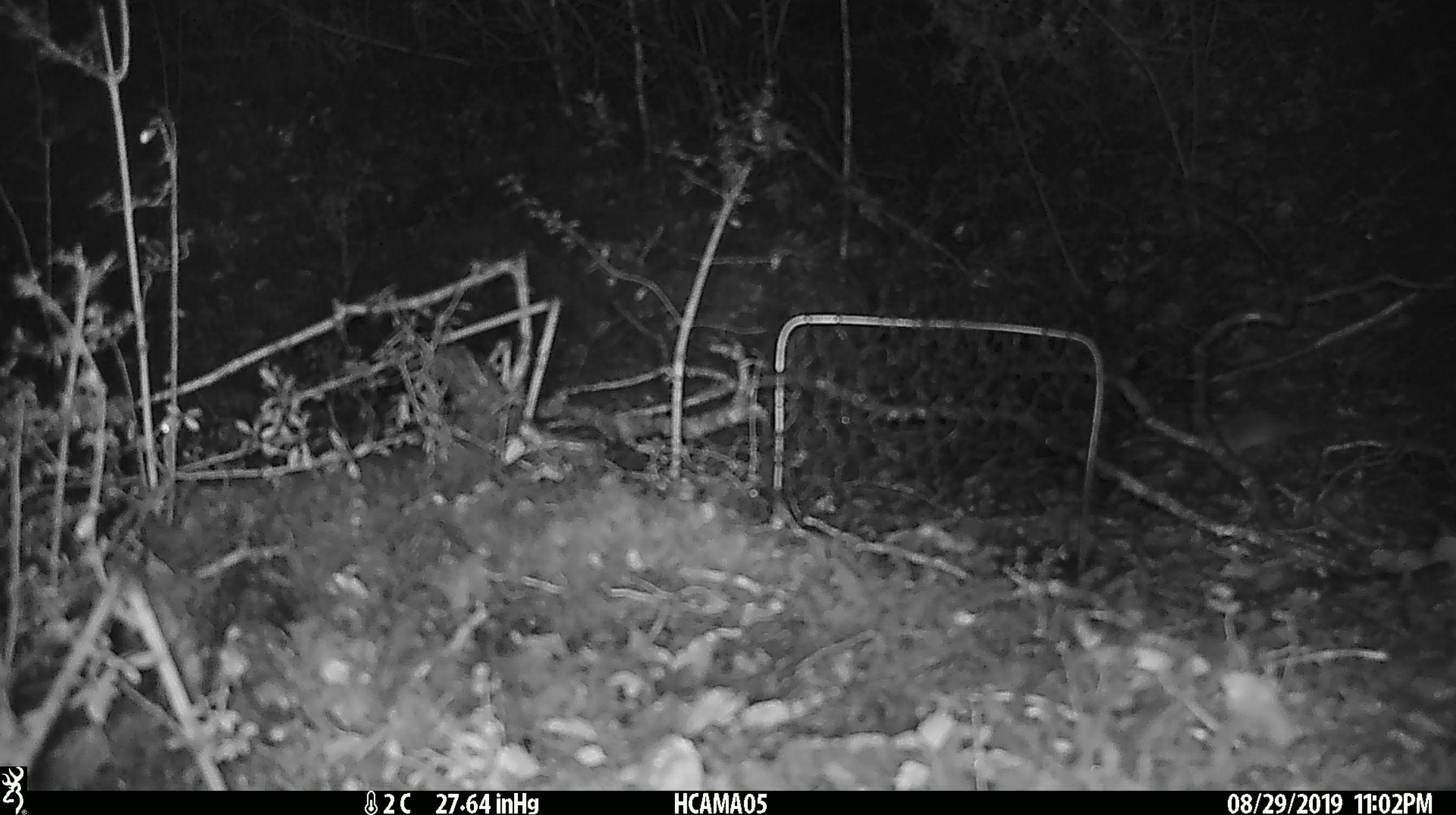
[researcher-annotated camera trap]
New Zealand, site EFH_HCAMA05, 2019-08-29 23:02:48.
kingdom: Animalia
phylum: Chordata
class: Mammalia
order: Rodentia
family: Muridae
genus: Mus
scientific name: Mus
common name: mouse